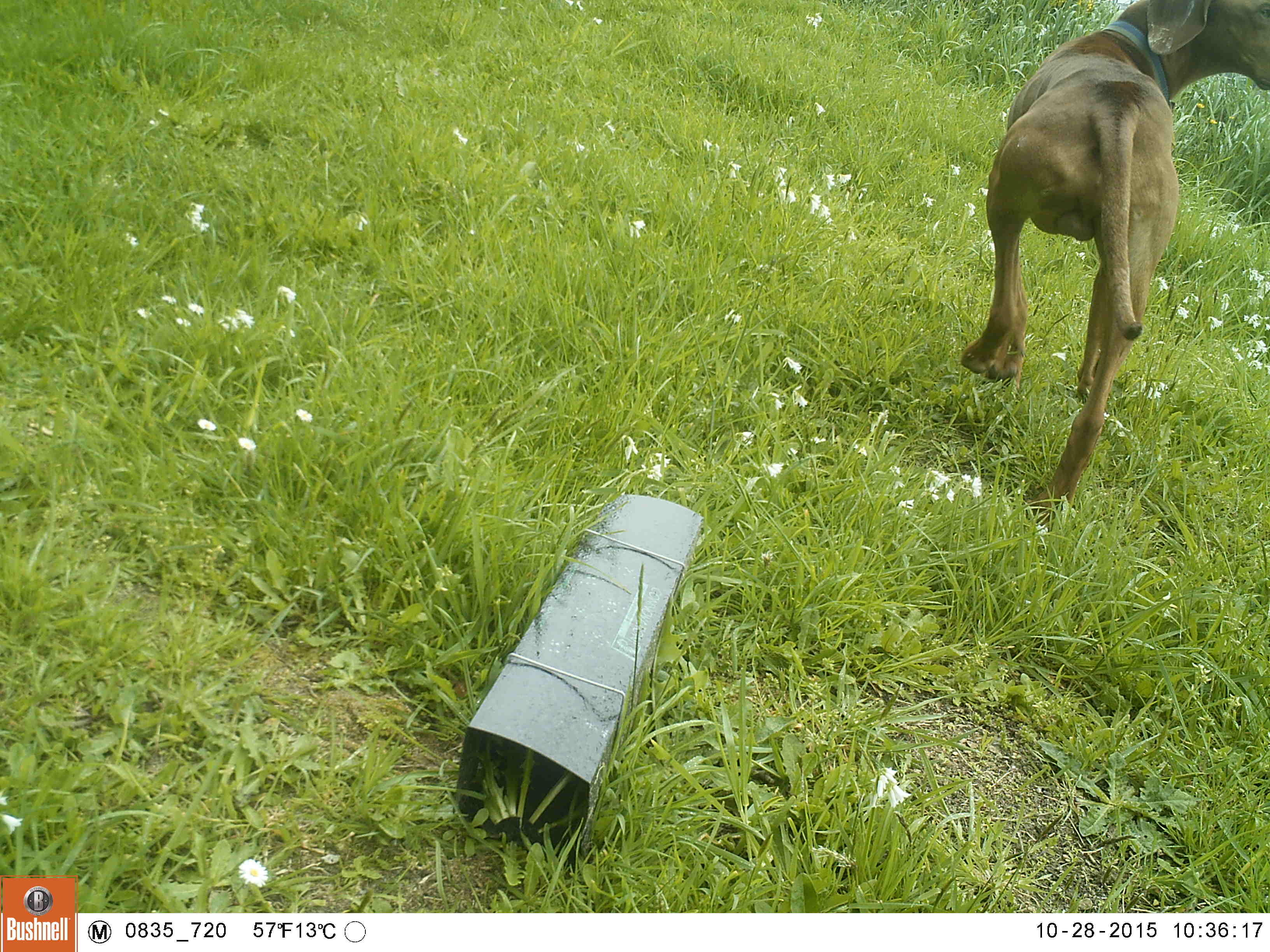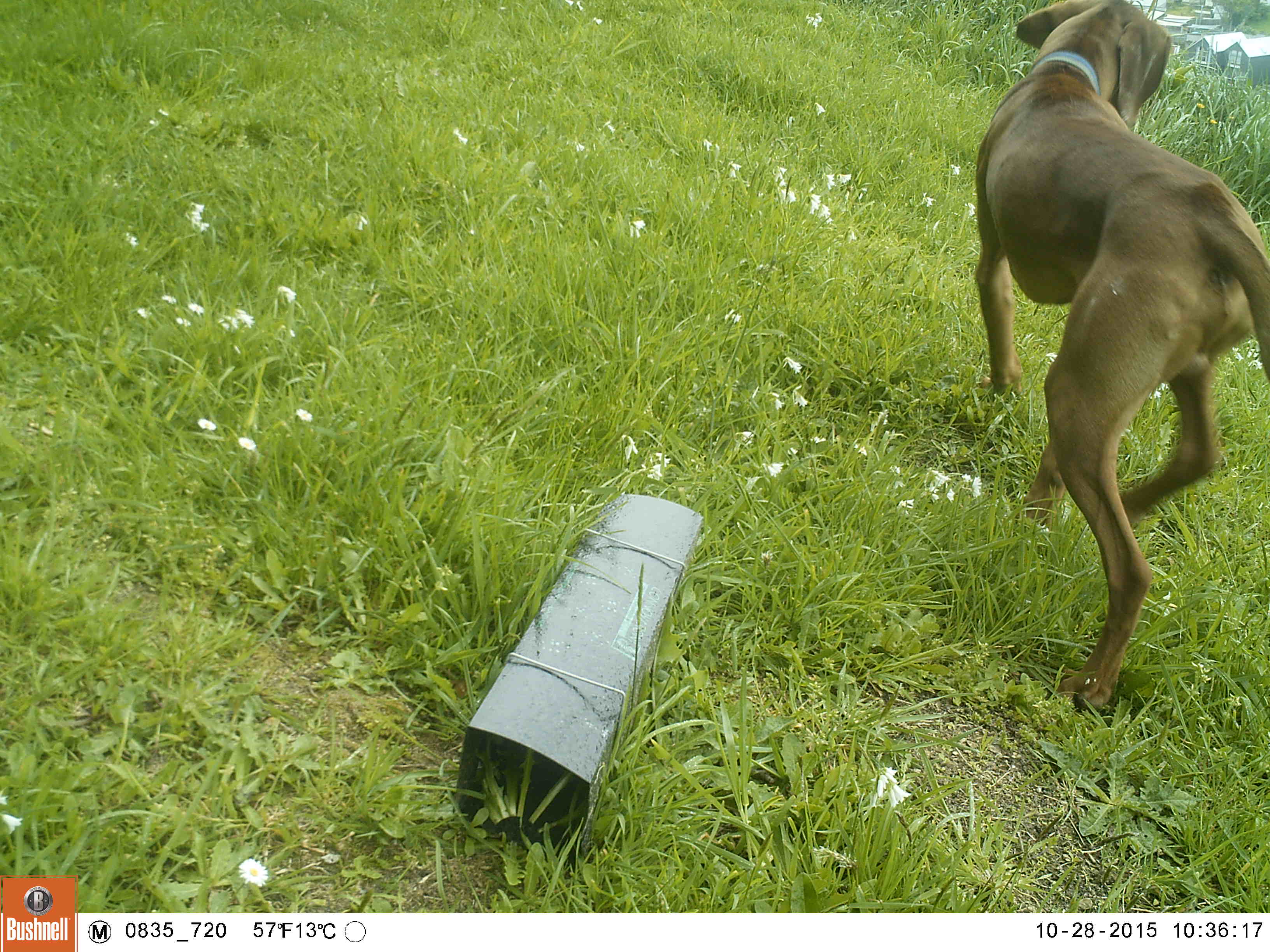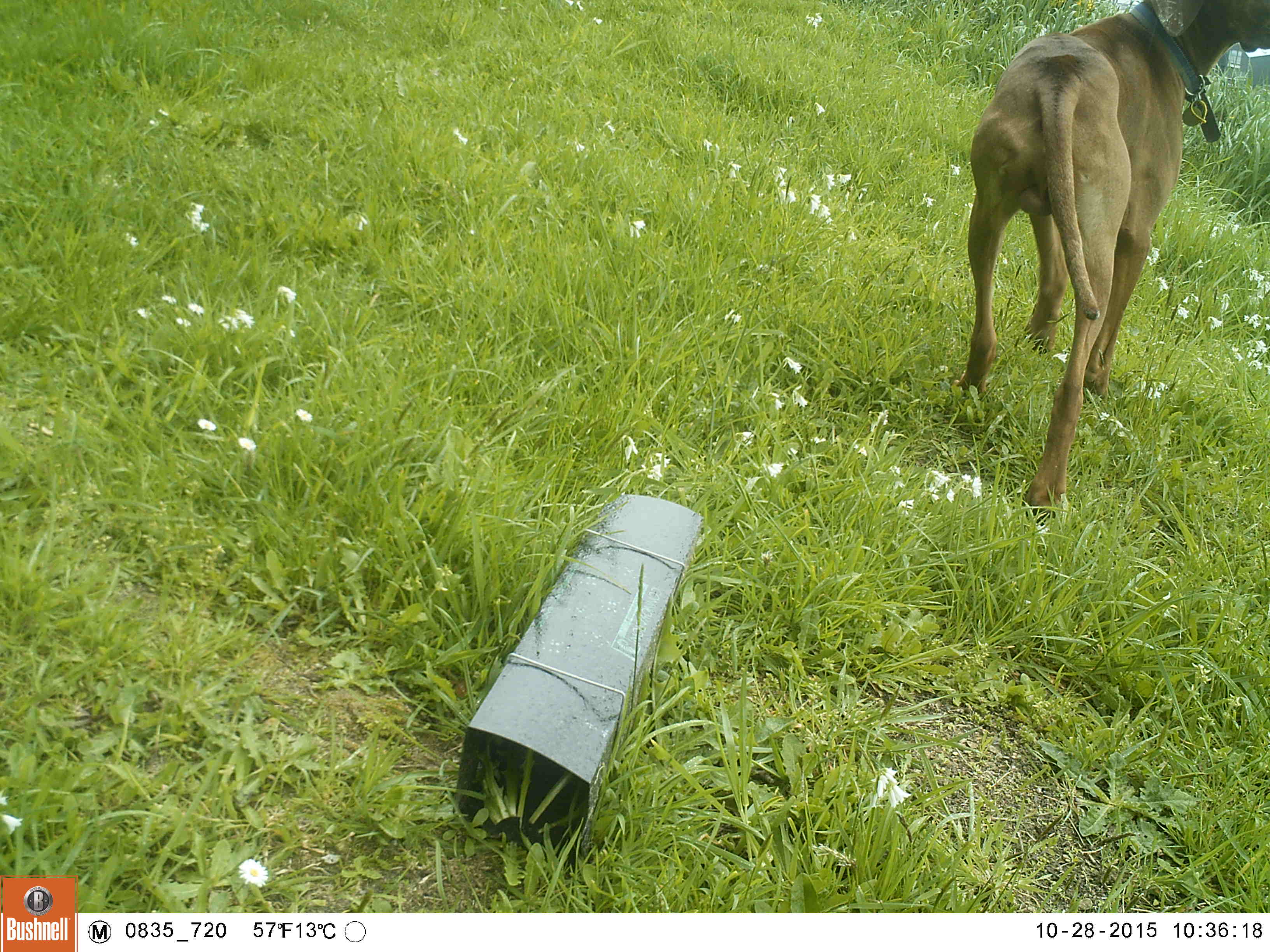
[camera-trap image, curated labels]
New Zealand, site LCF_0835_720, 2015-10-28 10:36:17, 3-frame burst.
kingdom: Animalia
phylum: Chordata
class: Mammalia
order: Carnivora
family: Canidae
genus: Canis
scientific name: Canis familiaris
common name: domestic dog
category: dog